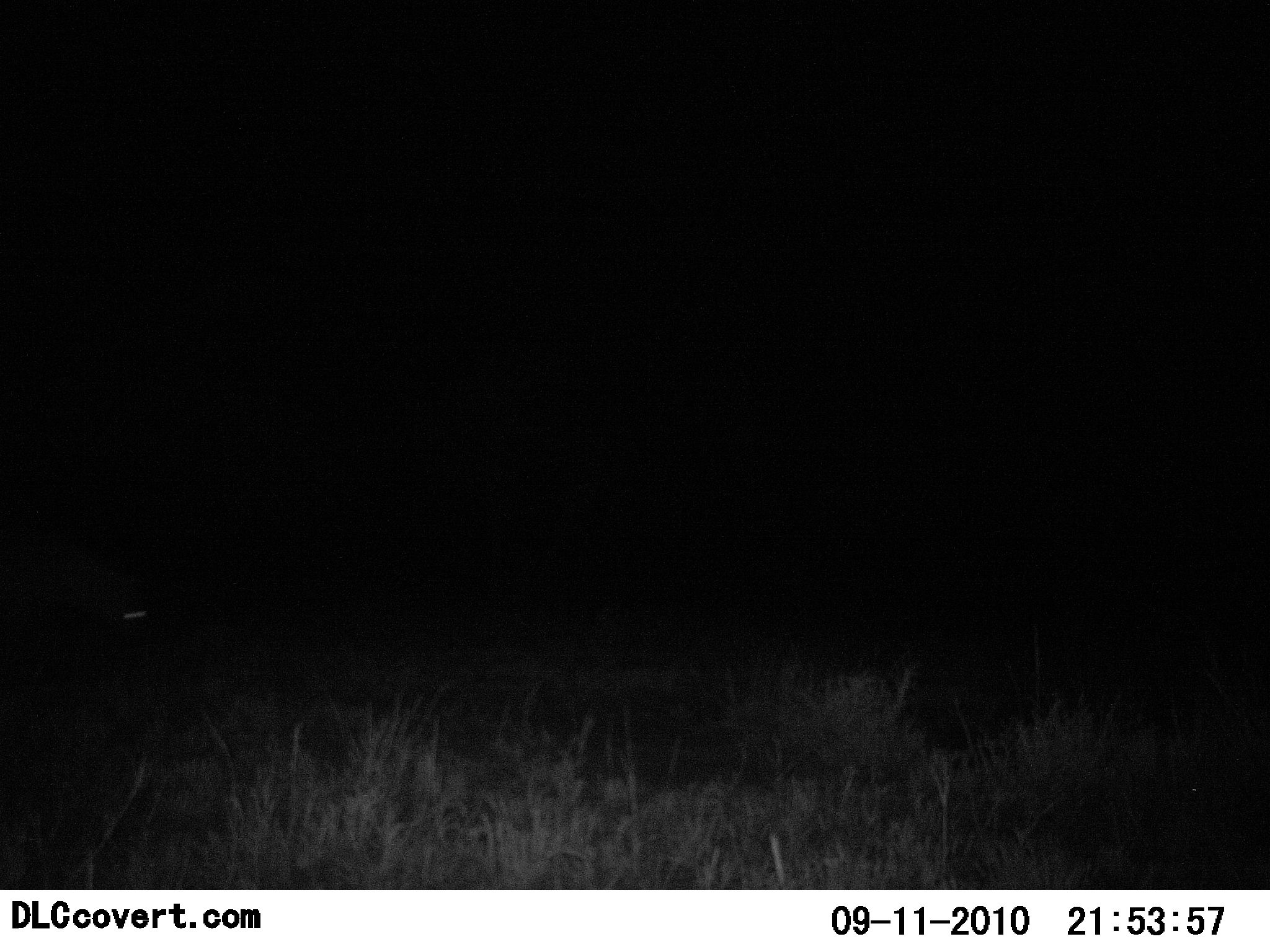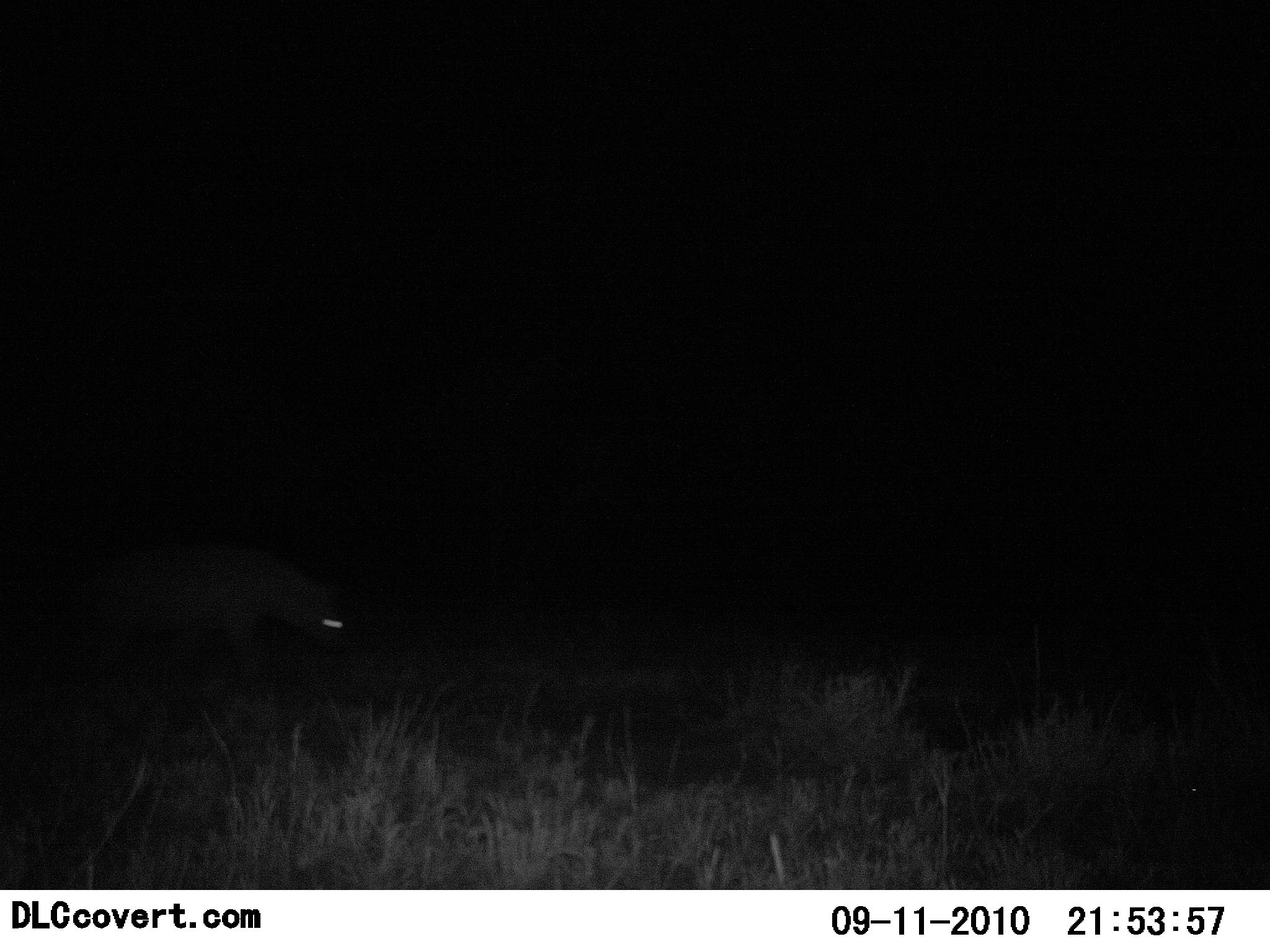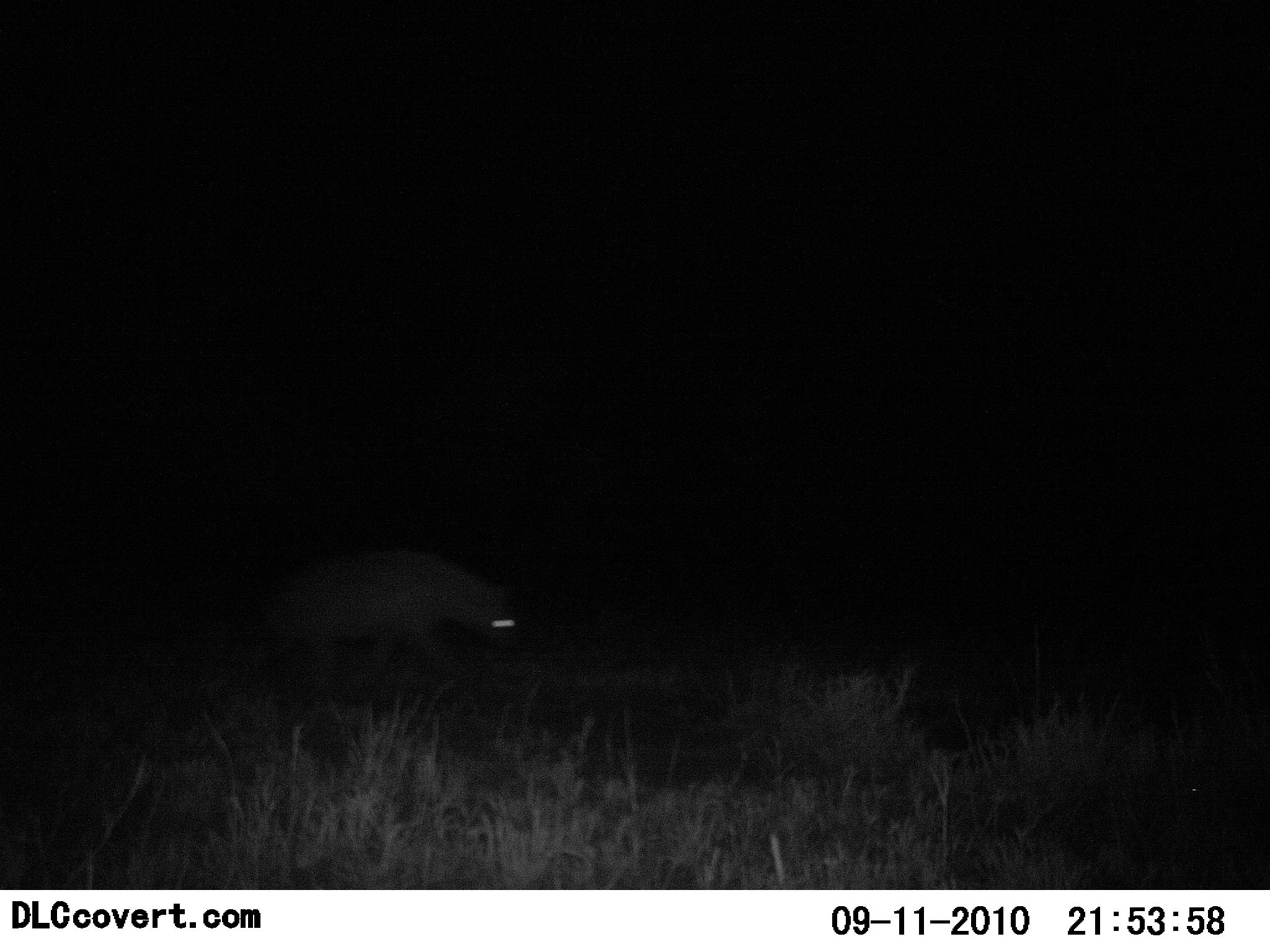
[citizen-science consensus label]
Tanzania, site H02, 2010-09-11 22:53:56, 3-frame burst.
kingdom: Animalia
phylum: Chordata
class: Mammalia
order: Carnivora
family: Hyaenidae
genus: Crocuta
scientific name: Crocuta crocuta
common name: spotted hyena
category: hyenaspotted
Hyenaspotted (spotted hyena) (Crocuta crocuta), count 1. Behavior (volunteer vote fractions): standing 5%, resting 0%, moving 95%, interacting 0%. Young present (vote fraction): 0%. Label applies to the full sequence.